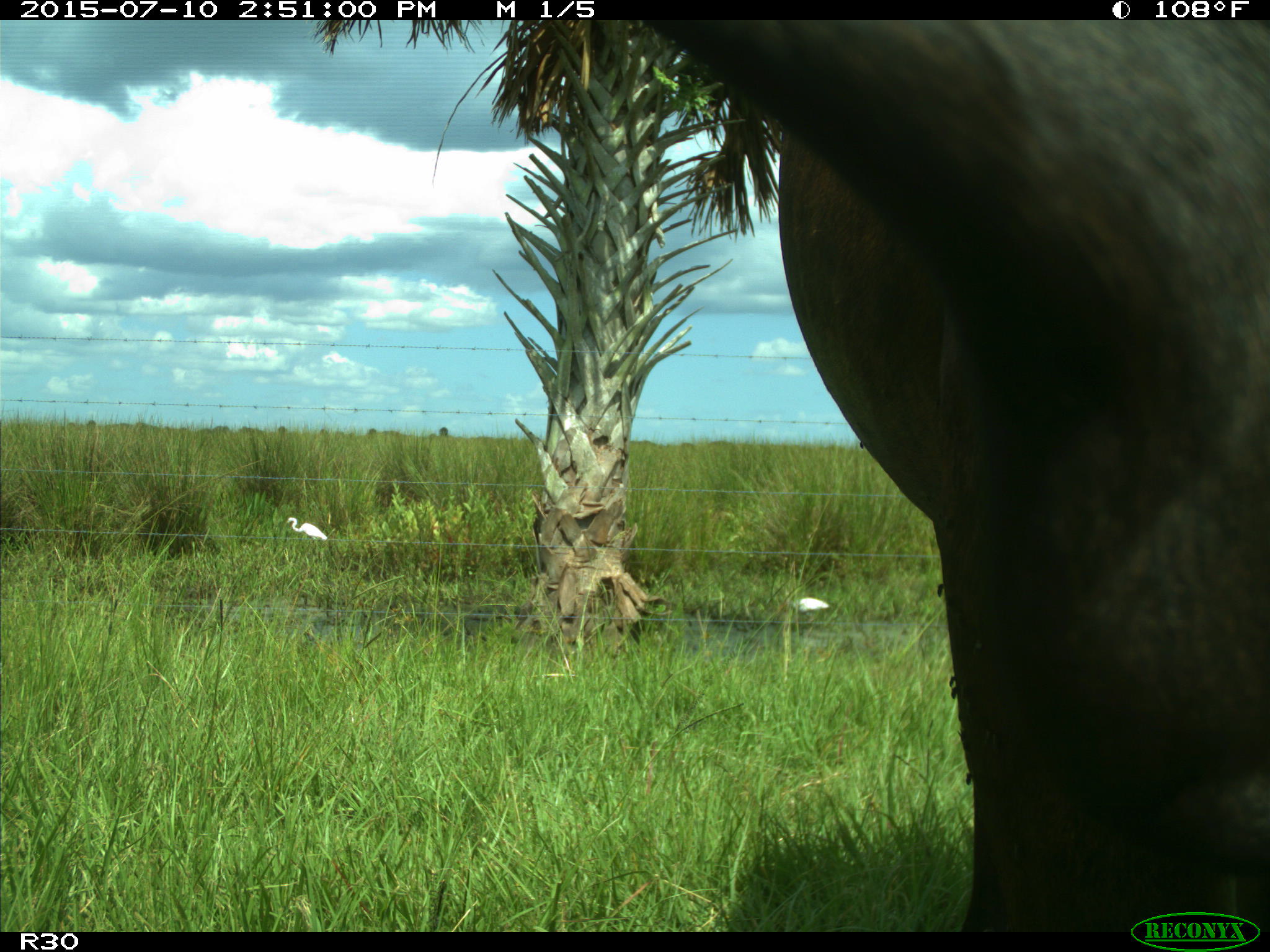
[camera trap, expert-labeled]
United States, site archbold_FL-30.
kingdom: Animalia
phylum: Chordata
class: Mammalia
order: Artiodactyla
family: Bovidae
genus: Bos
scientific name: Bos taurus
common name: domestic cow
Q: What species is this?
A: Bos taurus (domestic cow).